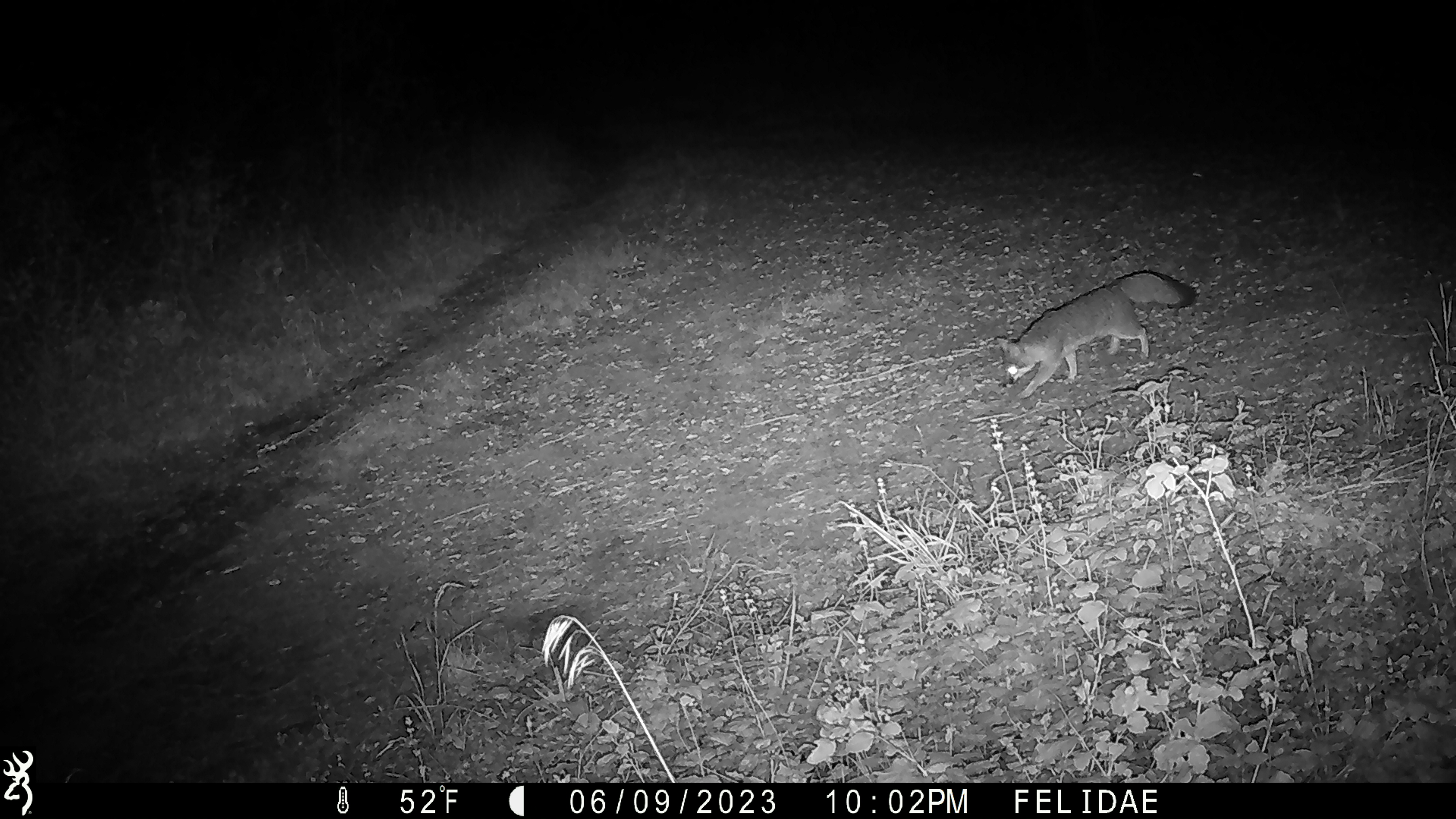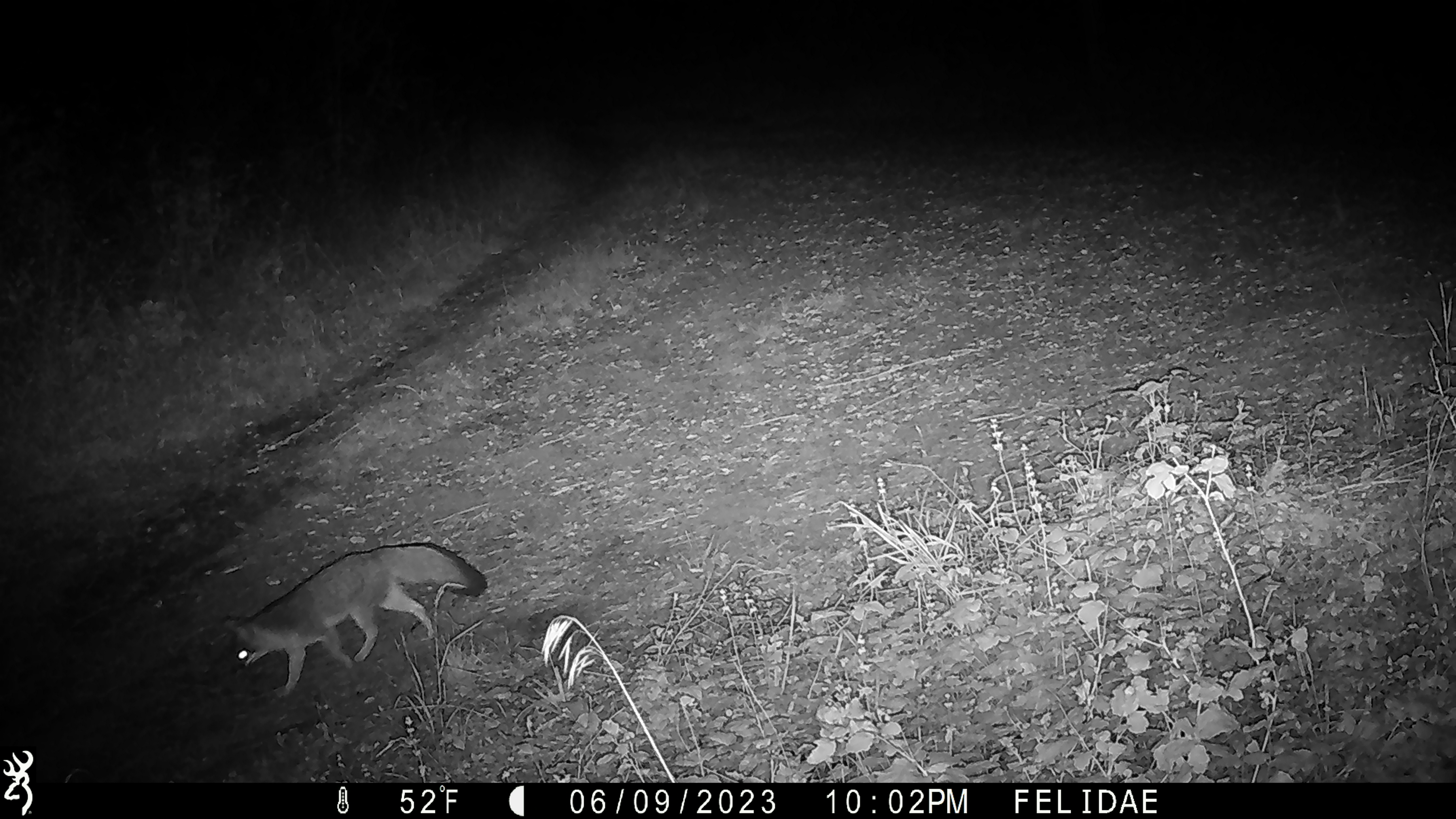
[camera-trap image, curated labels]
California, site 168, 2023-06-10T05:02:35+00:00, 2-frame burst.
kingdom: Animalia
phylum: Chordata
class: Mammalia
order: Carnivora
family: Canidae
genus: Urocyon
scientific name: Urocyon cinereoargenteus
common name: gray fox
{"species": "gray fox (Urocyon cinereoargenteus)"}